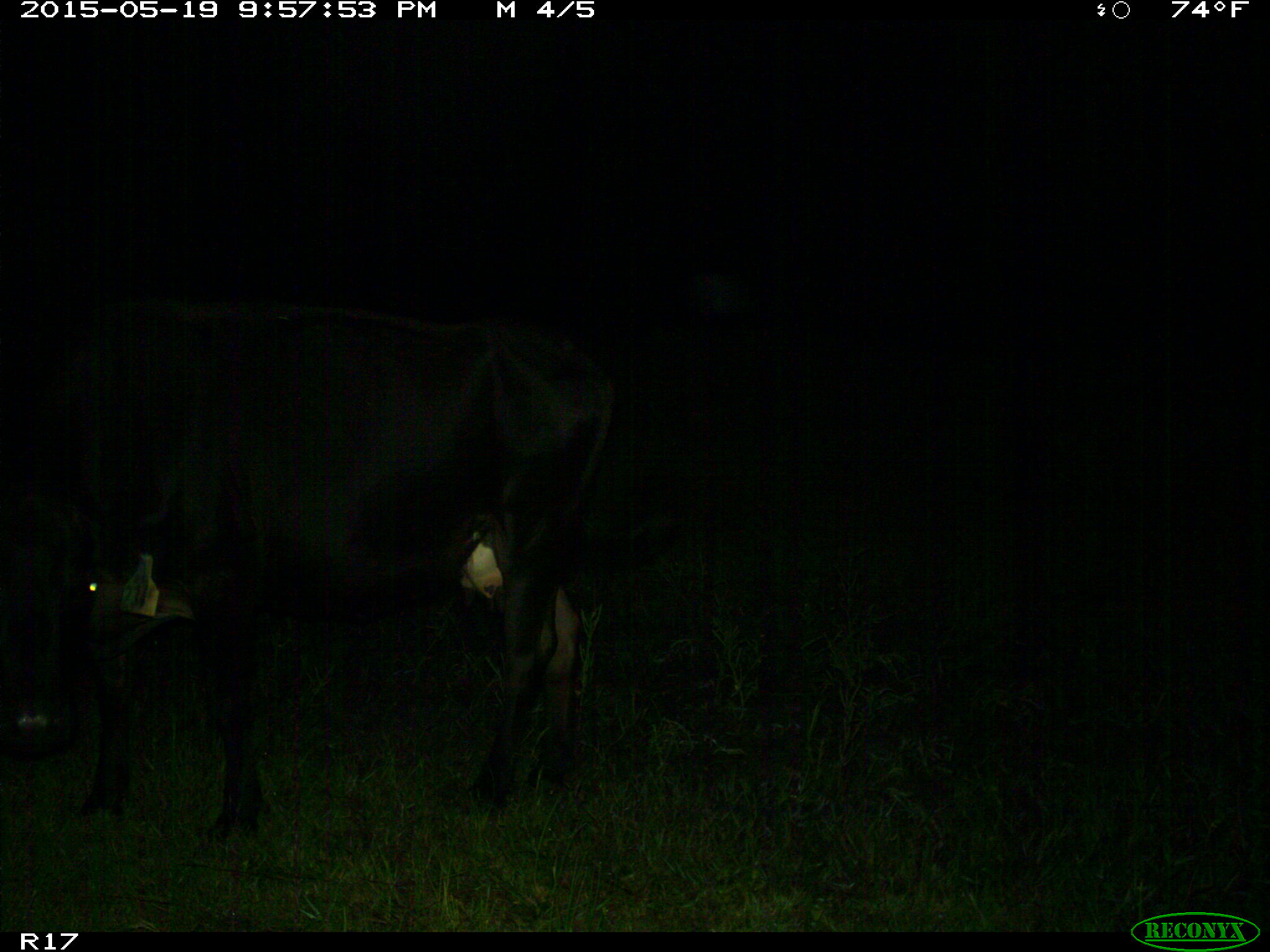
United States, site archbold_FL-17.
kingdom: Animalia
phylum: Chordata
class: Mammalia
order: Artiodactyla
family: Bovidae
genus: Bos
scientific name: Bos taurus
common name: domestic cow